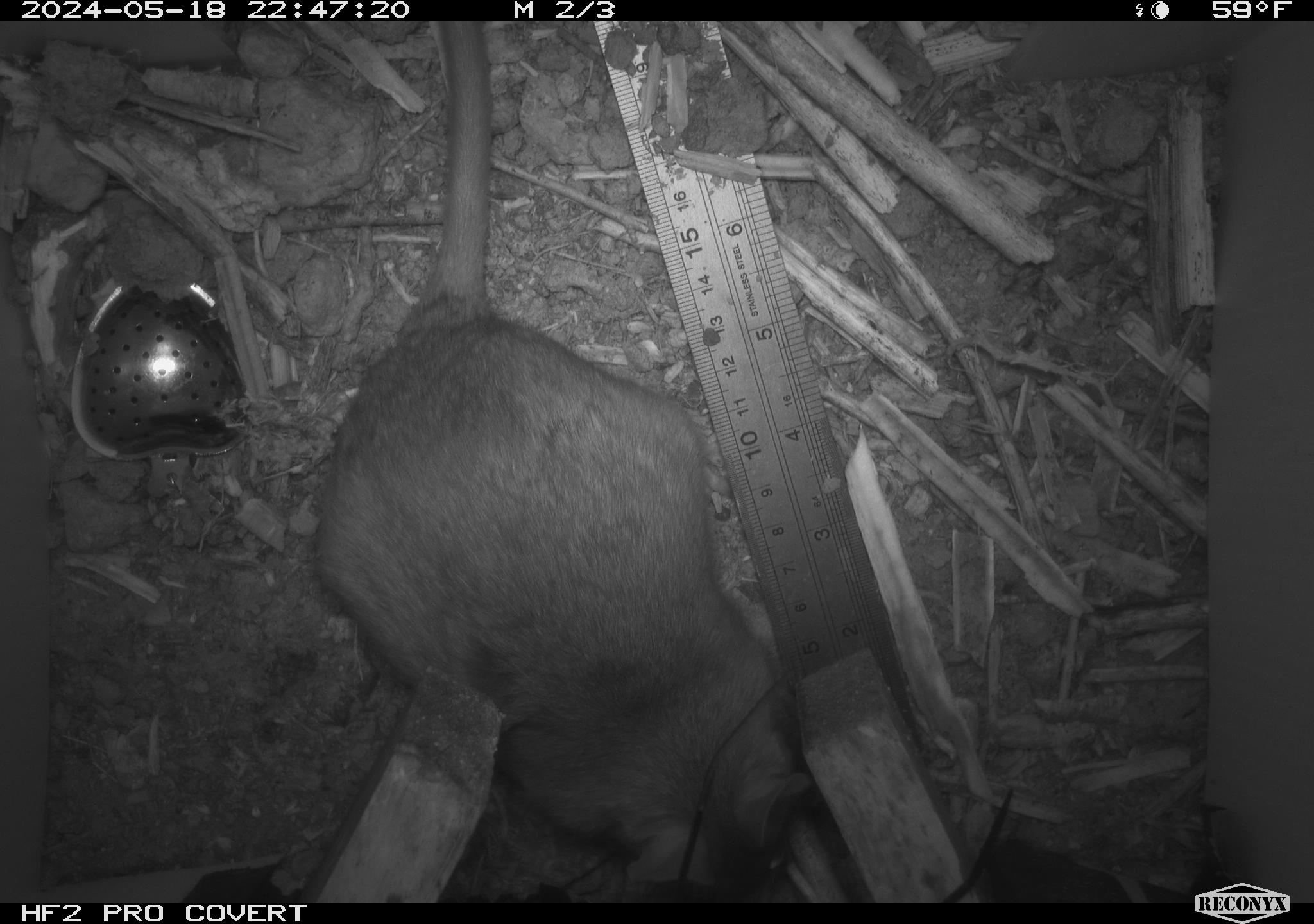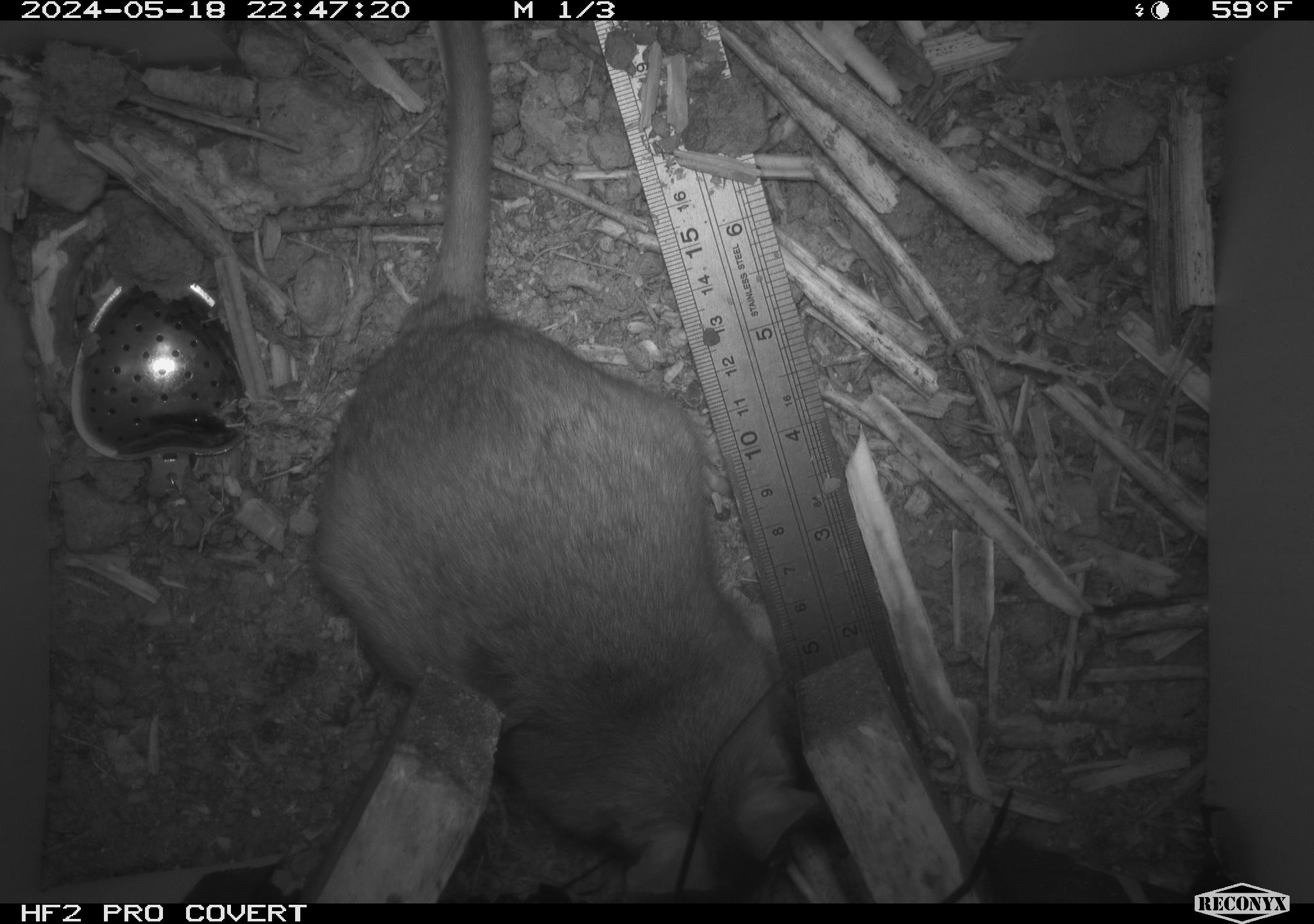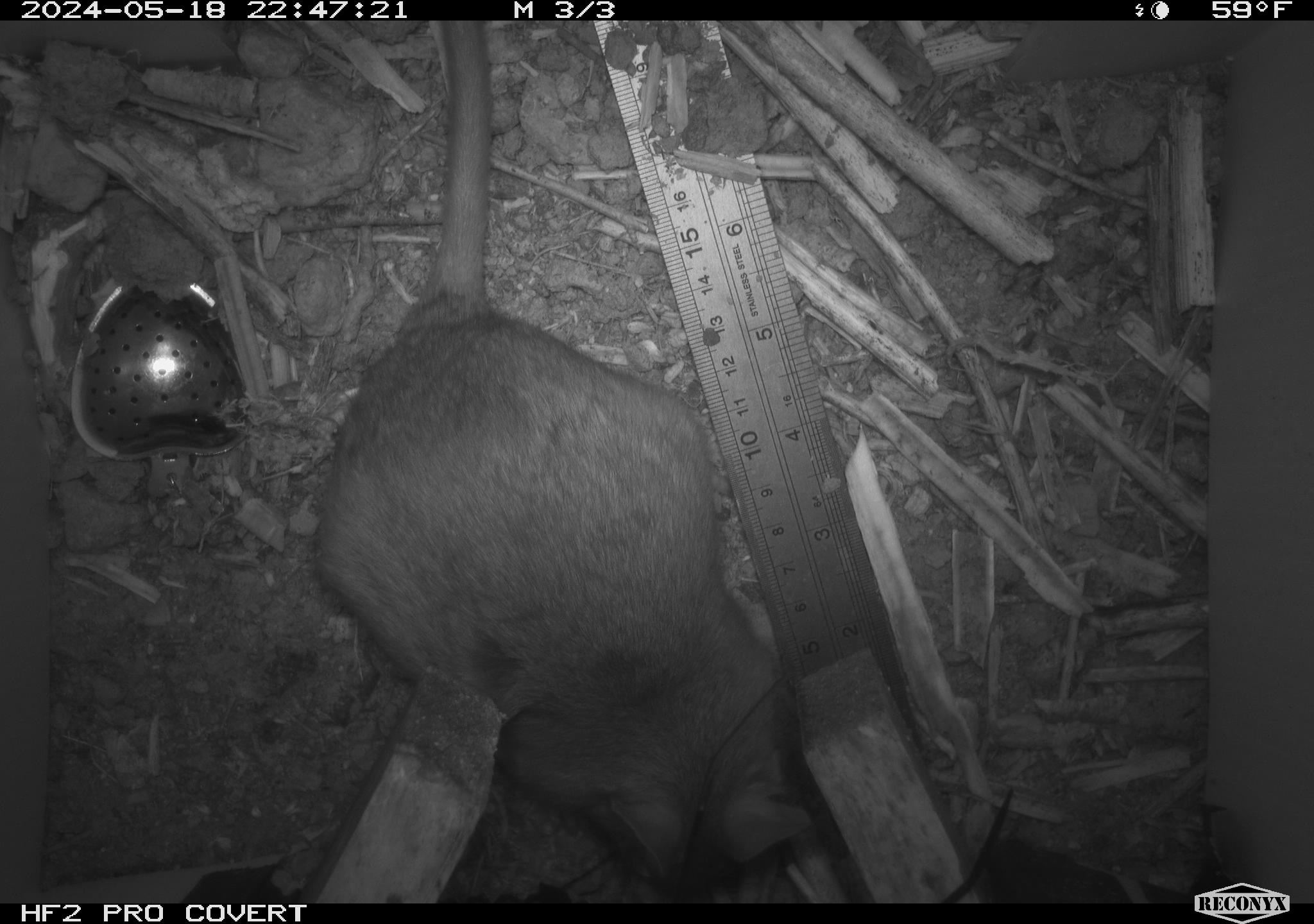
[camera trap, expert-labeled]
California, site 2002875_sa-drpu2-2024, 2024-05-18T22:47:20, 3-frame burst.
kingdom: Animalia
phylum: Chordata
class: Mammalia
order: Rodentia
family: Cricetidae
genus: Neotoma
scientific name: Neotoma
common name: pack rat or woodrat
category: neotoma species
Neotoma species (pack rat or woodrat) (Neotoma).